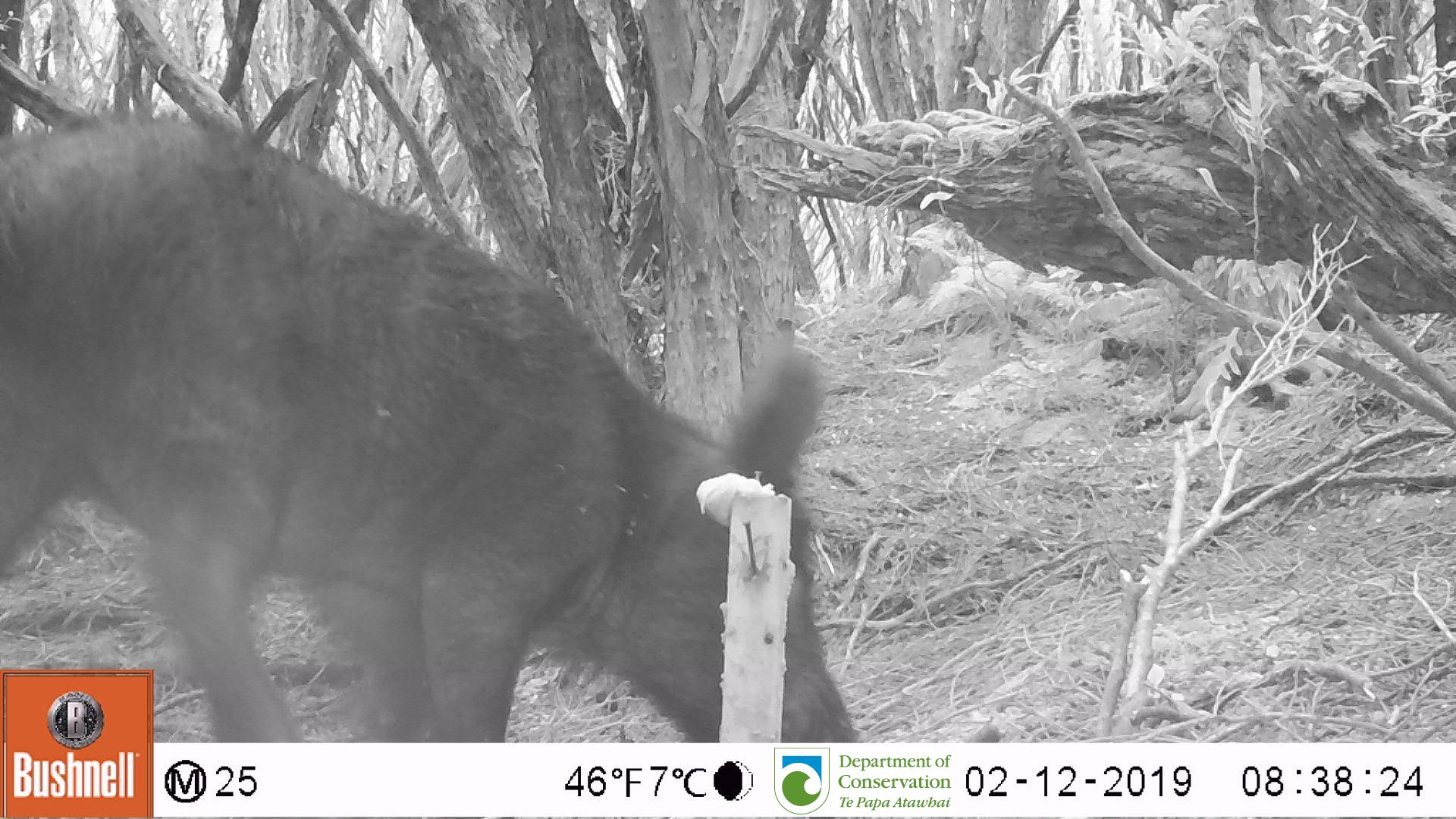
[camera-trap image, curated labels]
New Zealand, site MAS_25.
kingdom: Animalia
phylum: Chordata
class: Mammalia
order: Artiodactyla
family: Suidae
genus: Sus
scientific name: Sus scrofa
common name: pig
Pig (Sus scrofa).